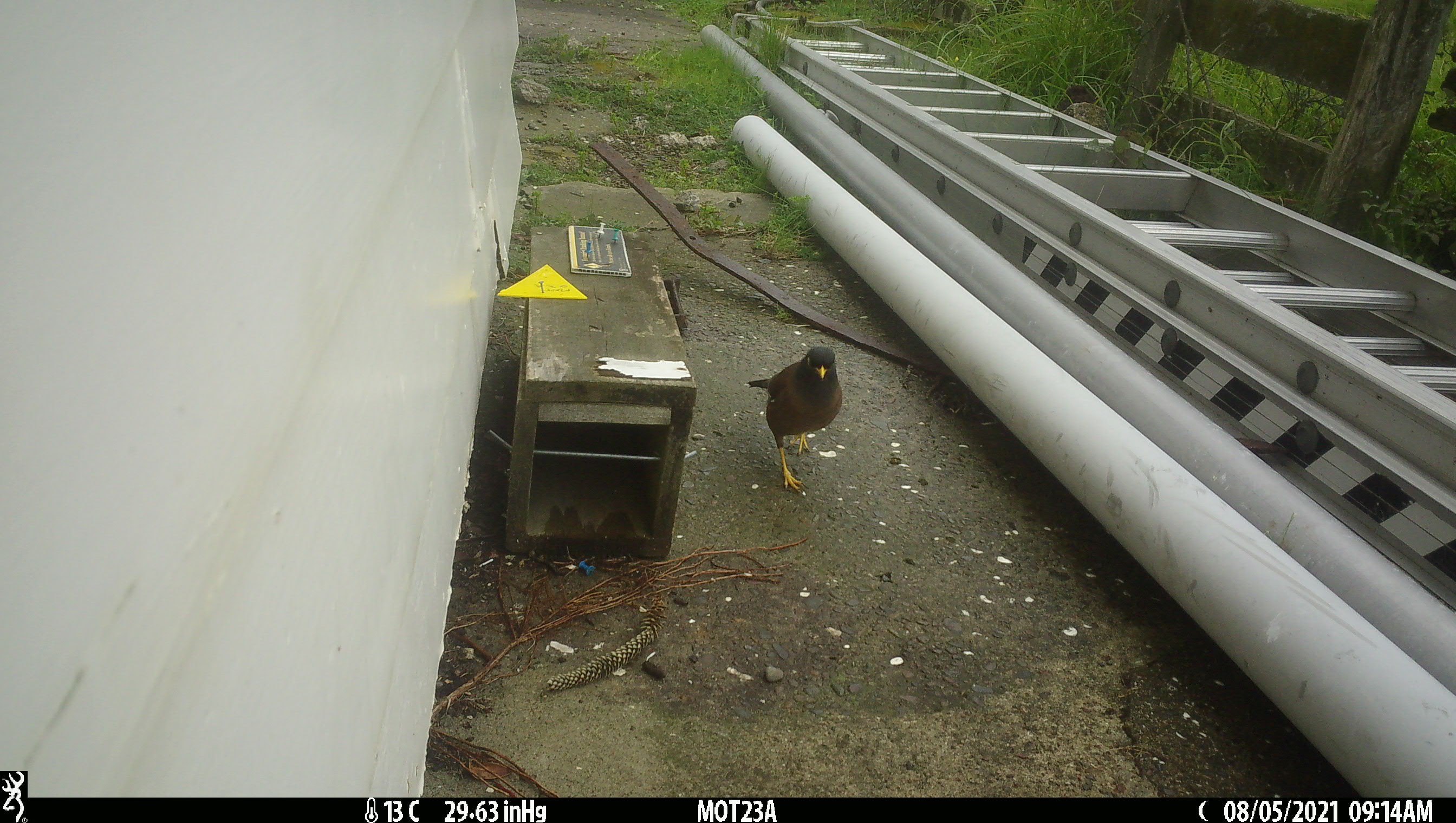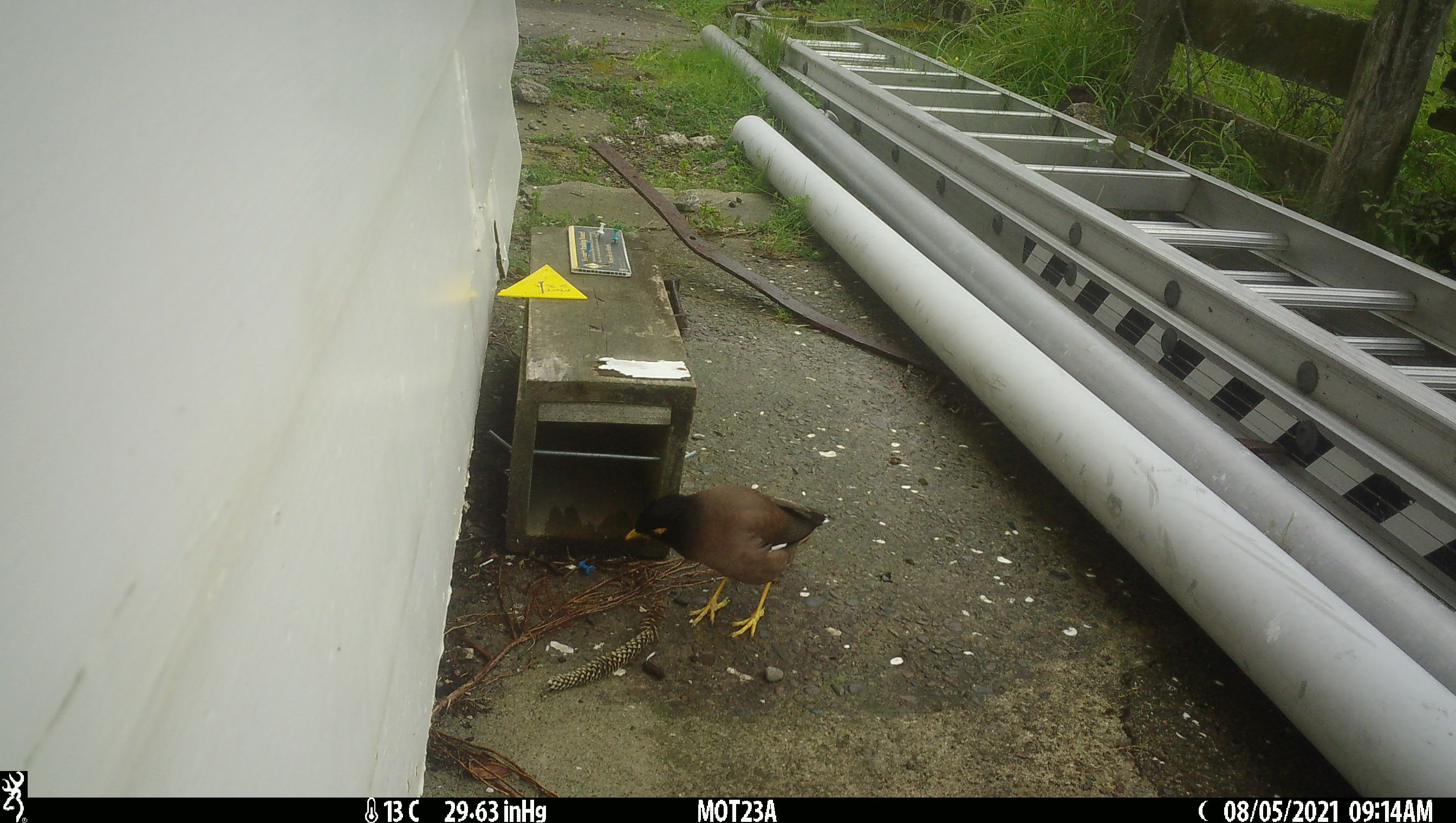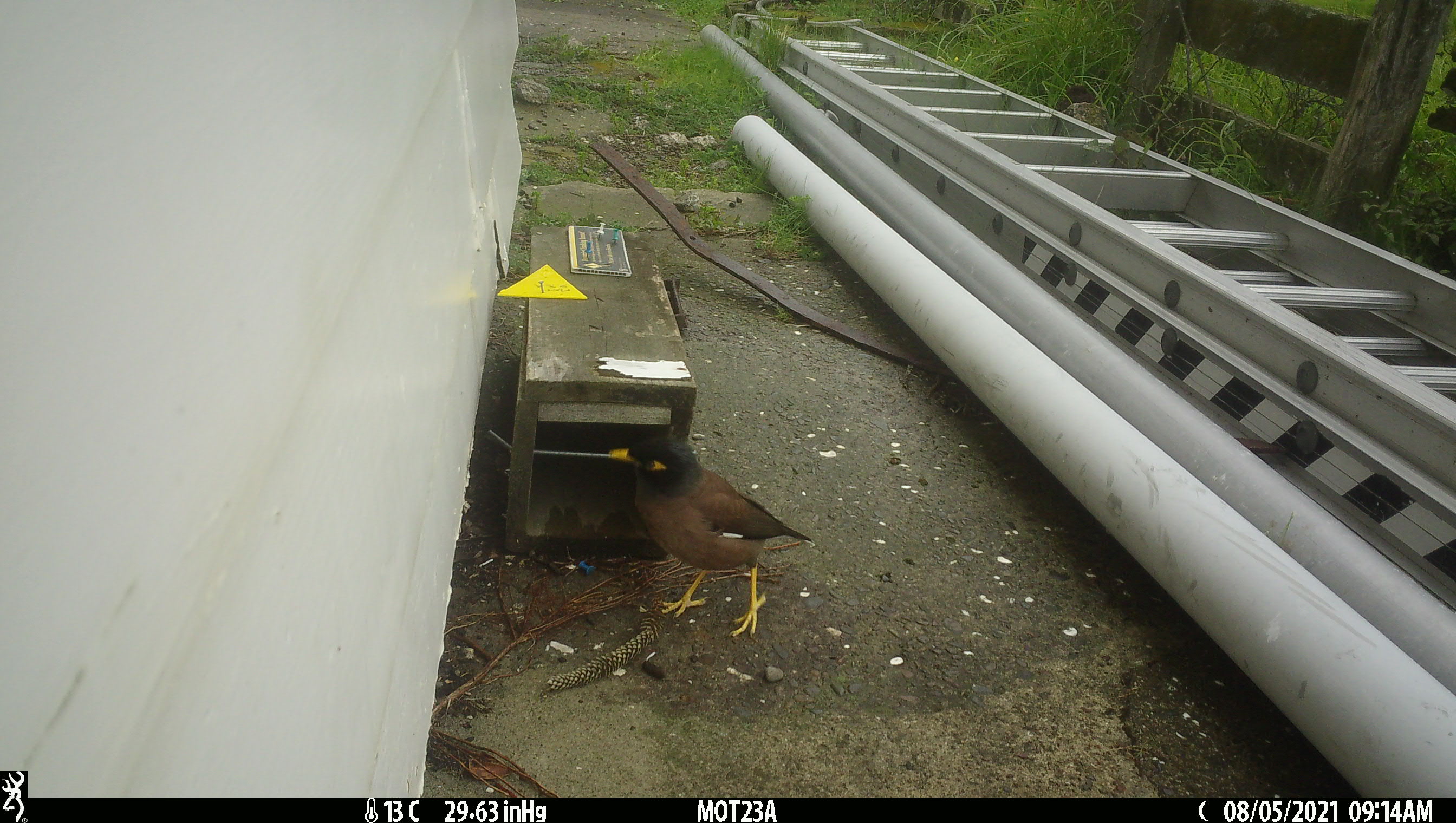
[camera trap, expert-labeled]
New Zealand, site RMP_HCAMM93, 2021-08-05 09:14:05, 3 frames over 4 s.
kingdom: Animalia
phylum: Chordata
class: Aves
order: Passeriformes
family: Sturnidae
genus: Acridotheres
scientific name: Acridotheres tristis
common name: common myna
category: myna